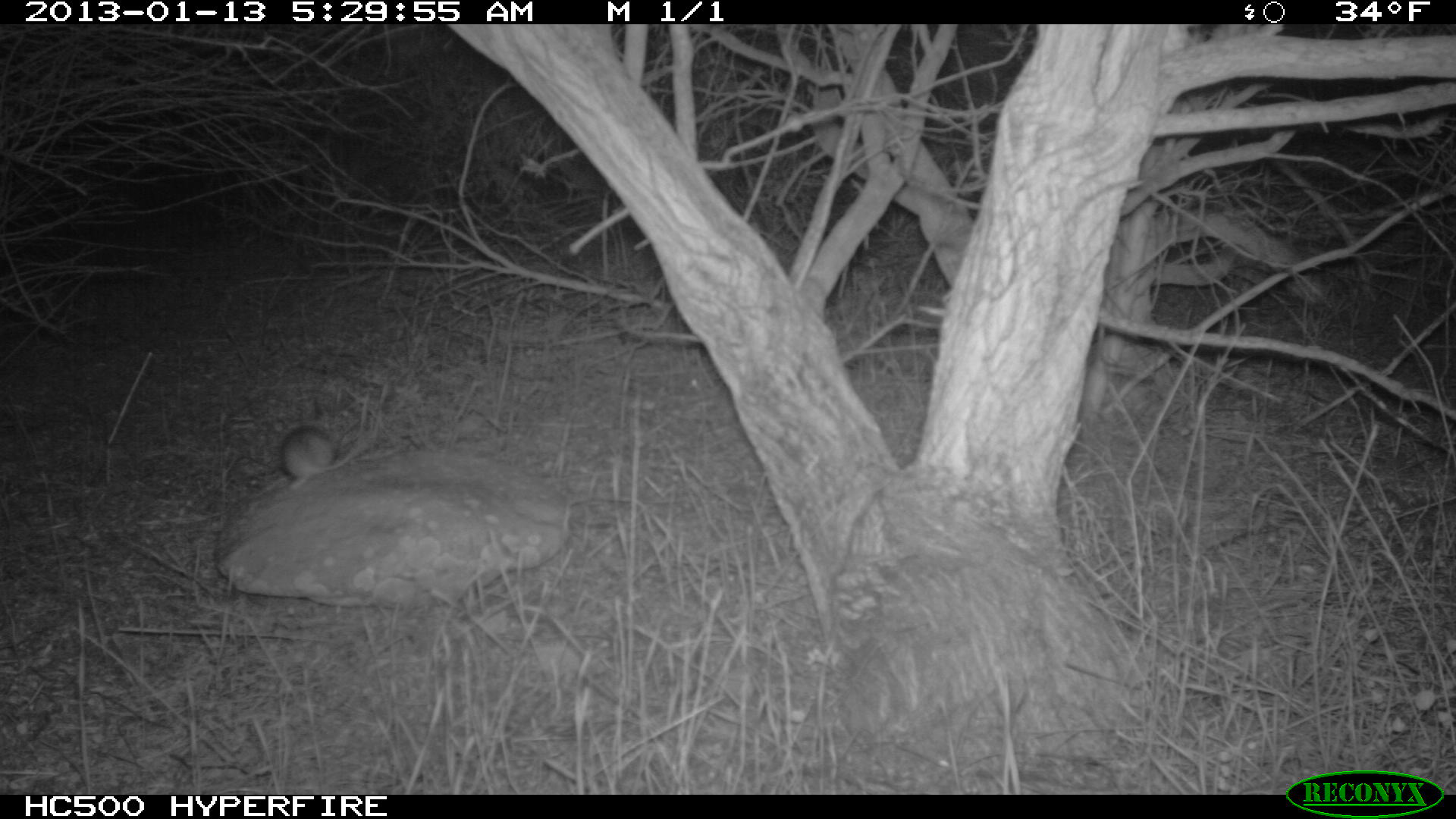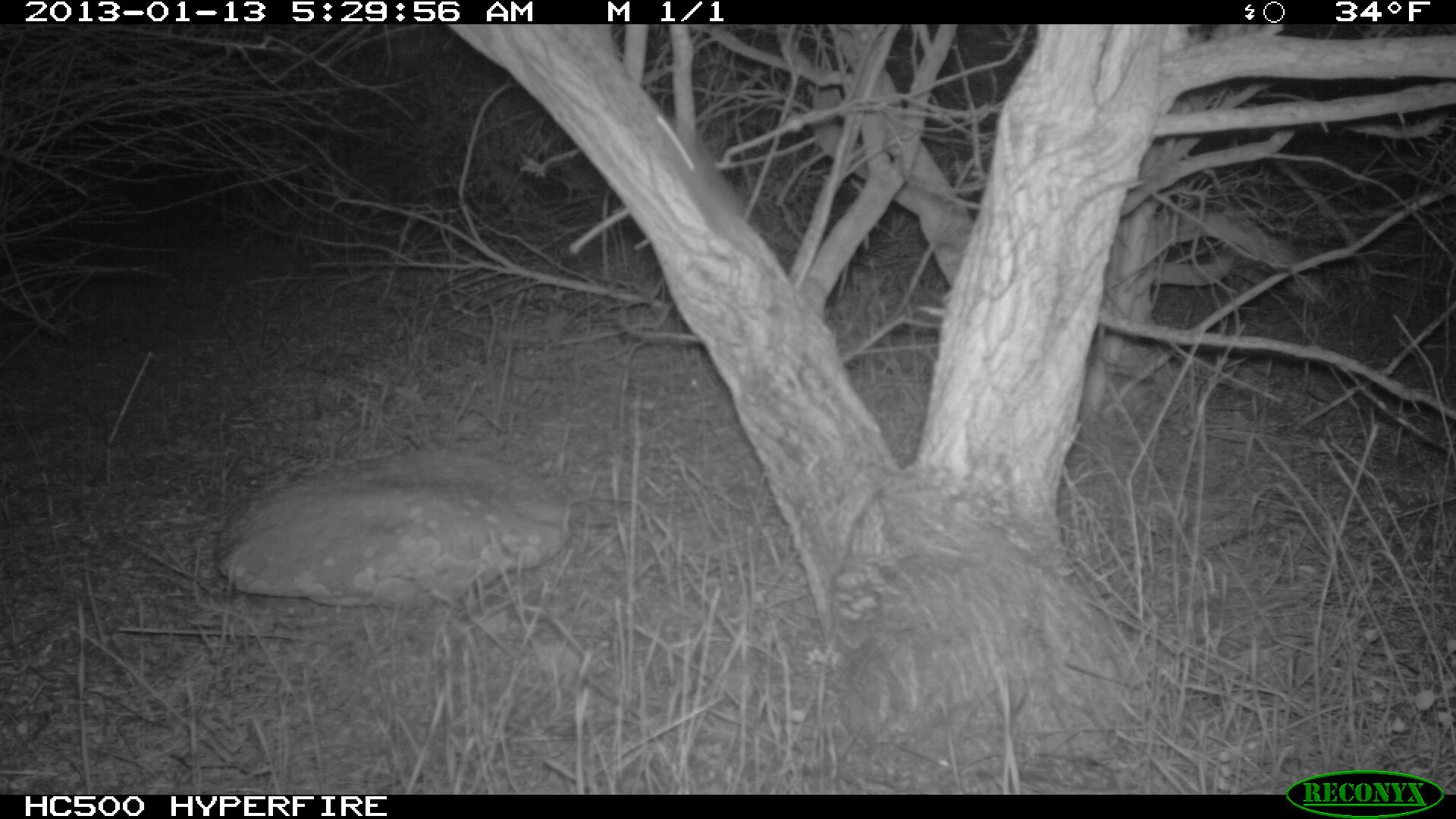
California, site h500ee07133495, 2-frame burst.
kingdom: Animalia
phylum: Chordata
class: Mammalia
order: Rodentia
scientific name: Rodentia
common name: rodent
Rodent (Rodentia).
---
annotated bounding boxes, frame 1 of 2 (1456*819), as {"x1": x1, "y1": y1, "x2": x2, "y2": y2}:
rodent: {"x1": 281, "y1": 425, "x2": 367, "y2": 489}